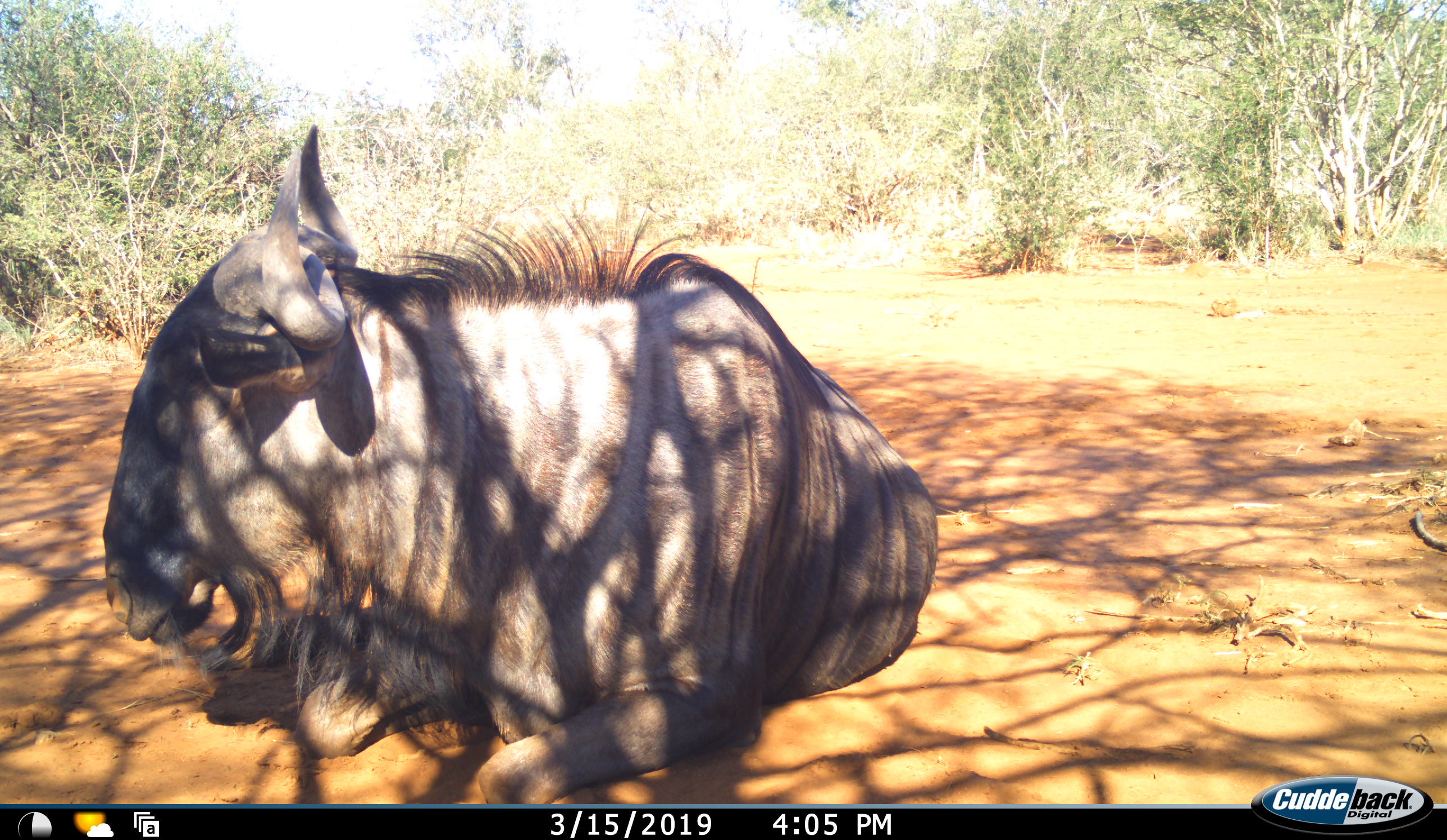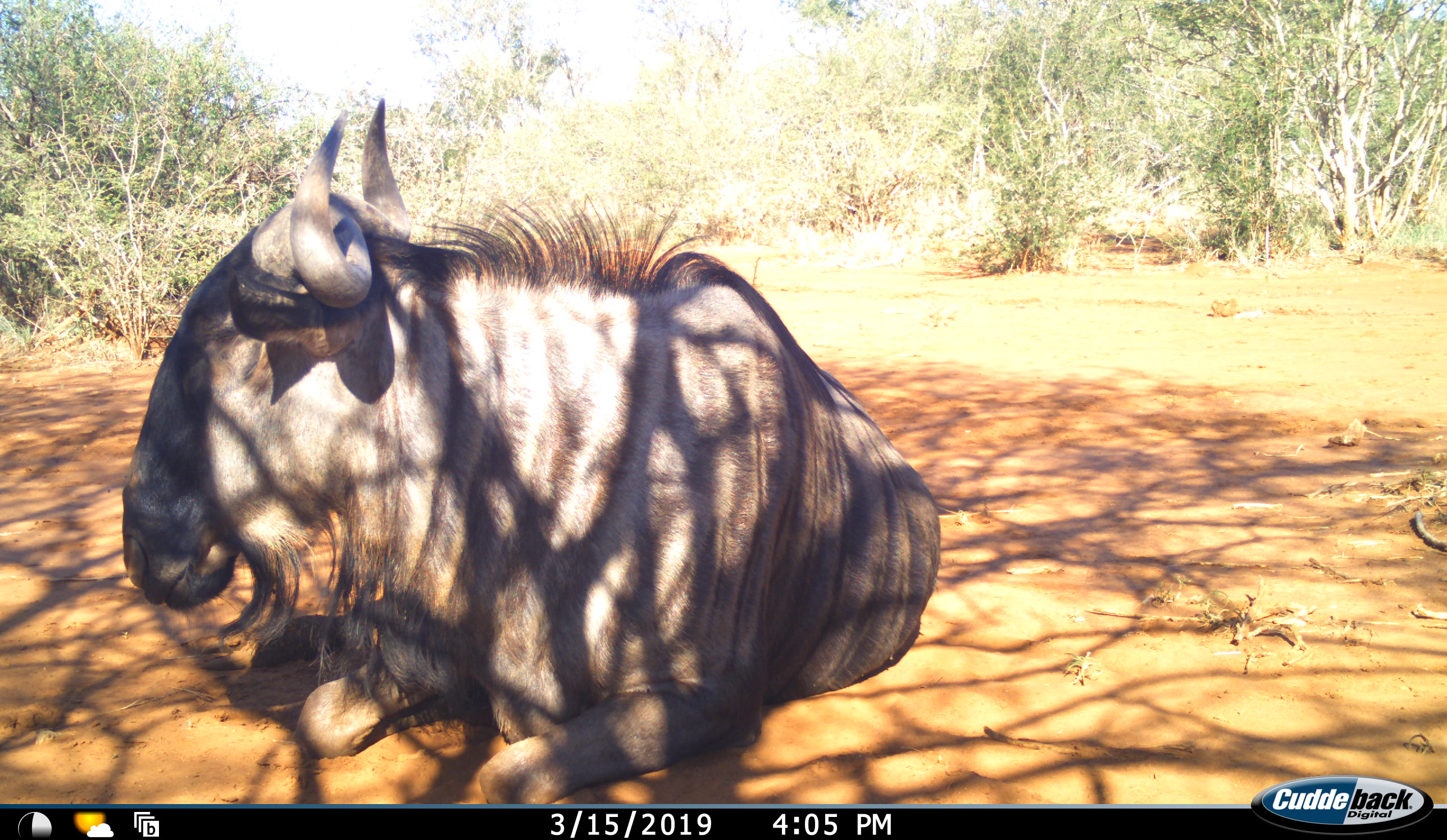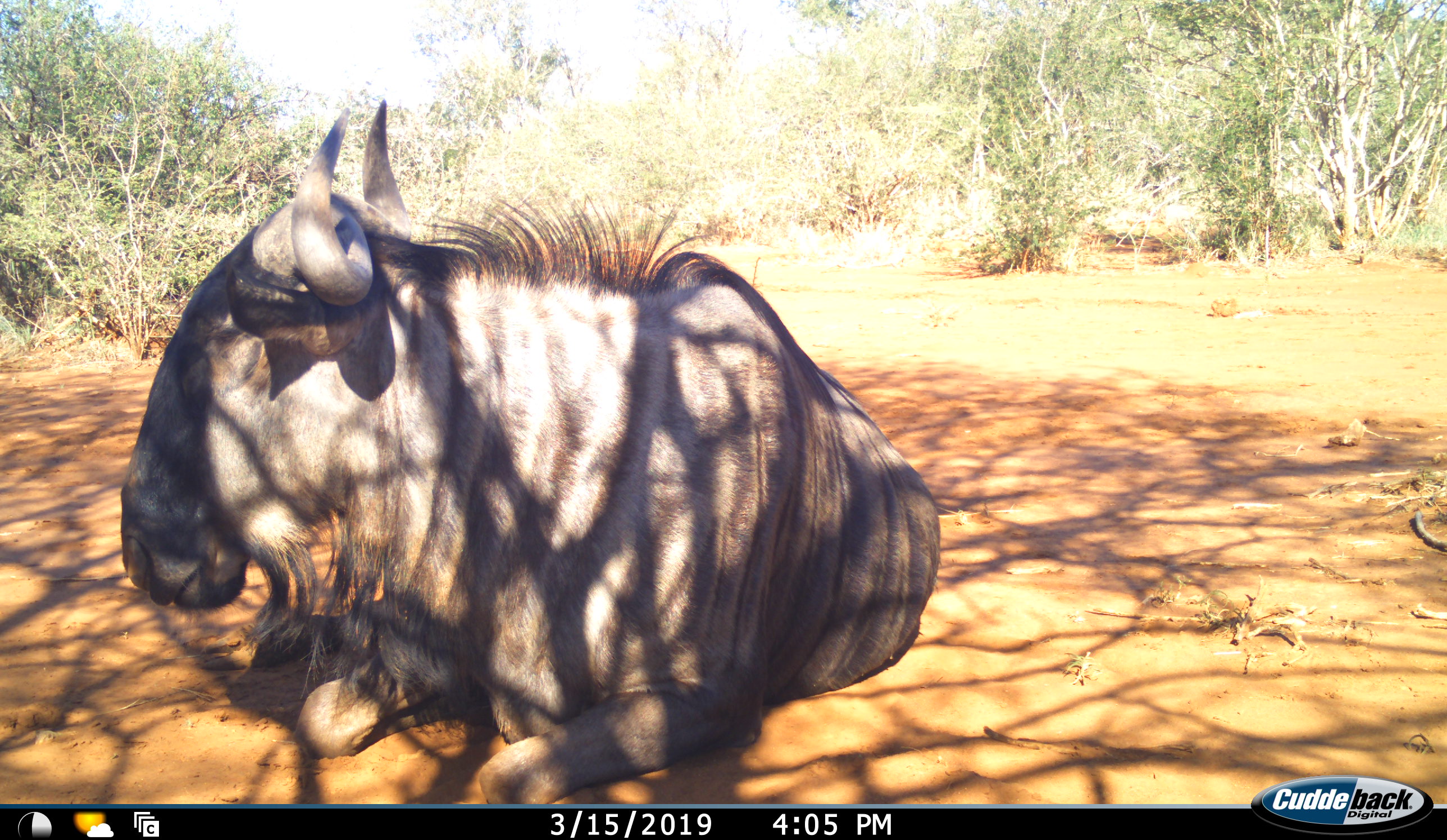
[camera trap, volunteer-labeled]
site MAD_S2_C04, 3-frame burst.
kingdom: Animalia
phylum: Chordata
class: Mammalia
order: Artiodactyla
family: Bovidae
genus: Connochaetes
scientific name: Connochaetes taurinus taurinus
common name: blue wildebeest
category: wildebeestblue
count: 1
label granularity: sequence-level